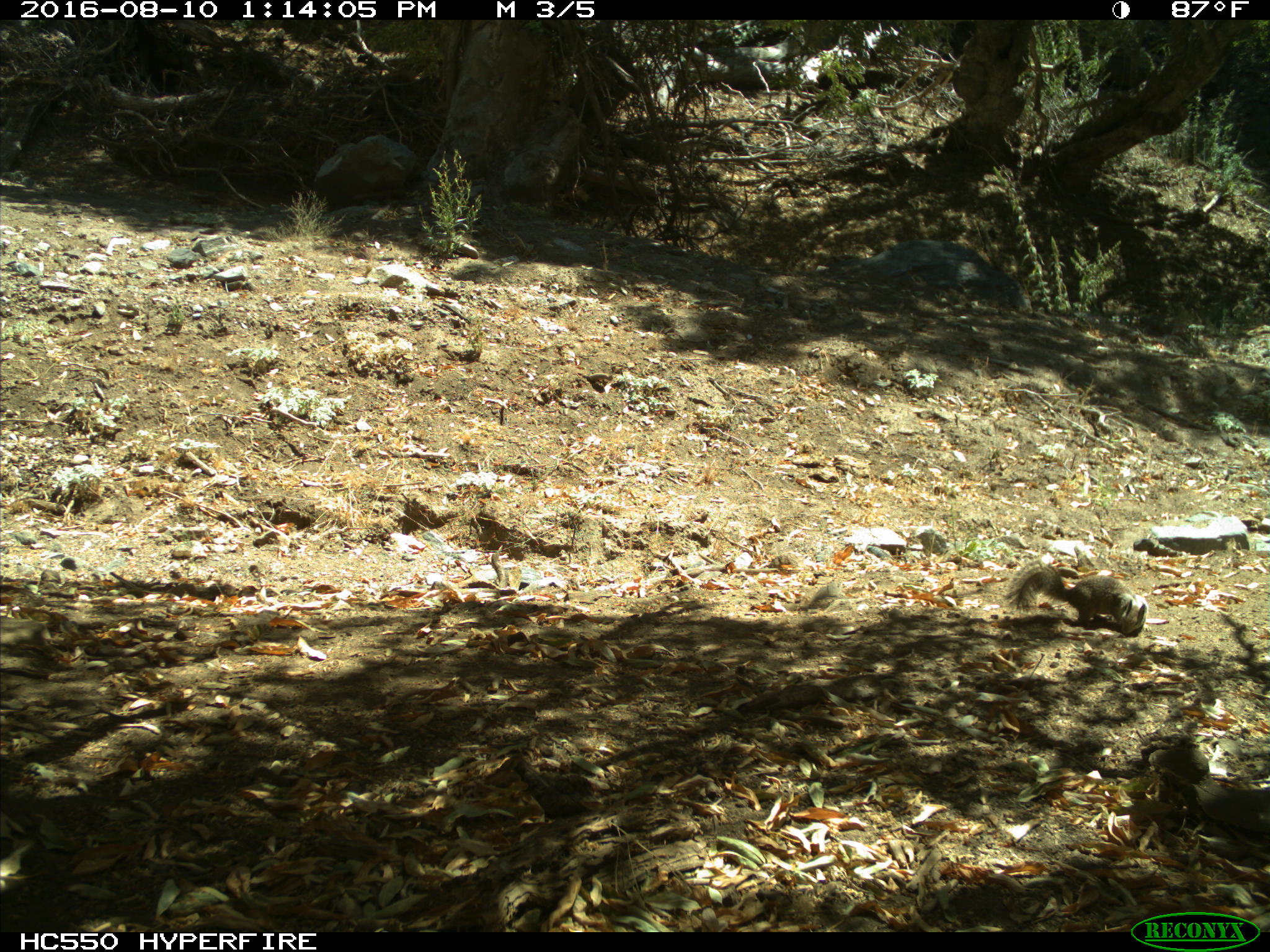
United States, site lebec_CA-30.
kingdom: Animalia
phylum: Chordata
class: Mammalia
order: Rodentia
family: Sciuridae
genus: Otospermophilus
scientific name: Otospermophilus beecheyi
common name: california ground squirrel